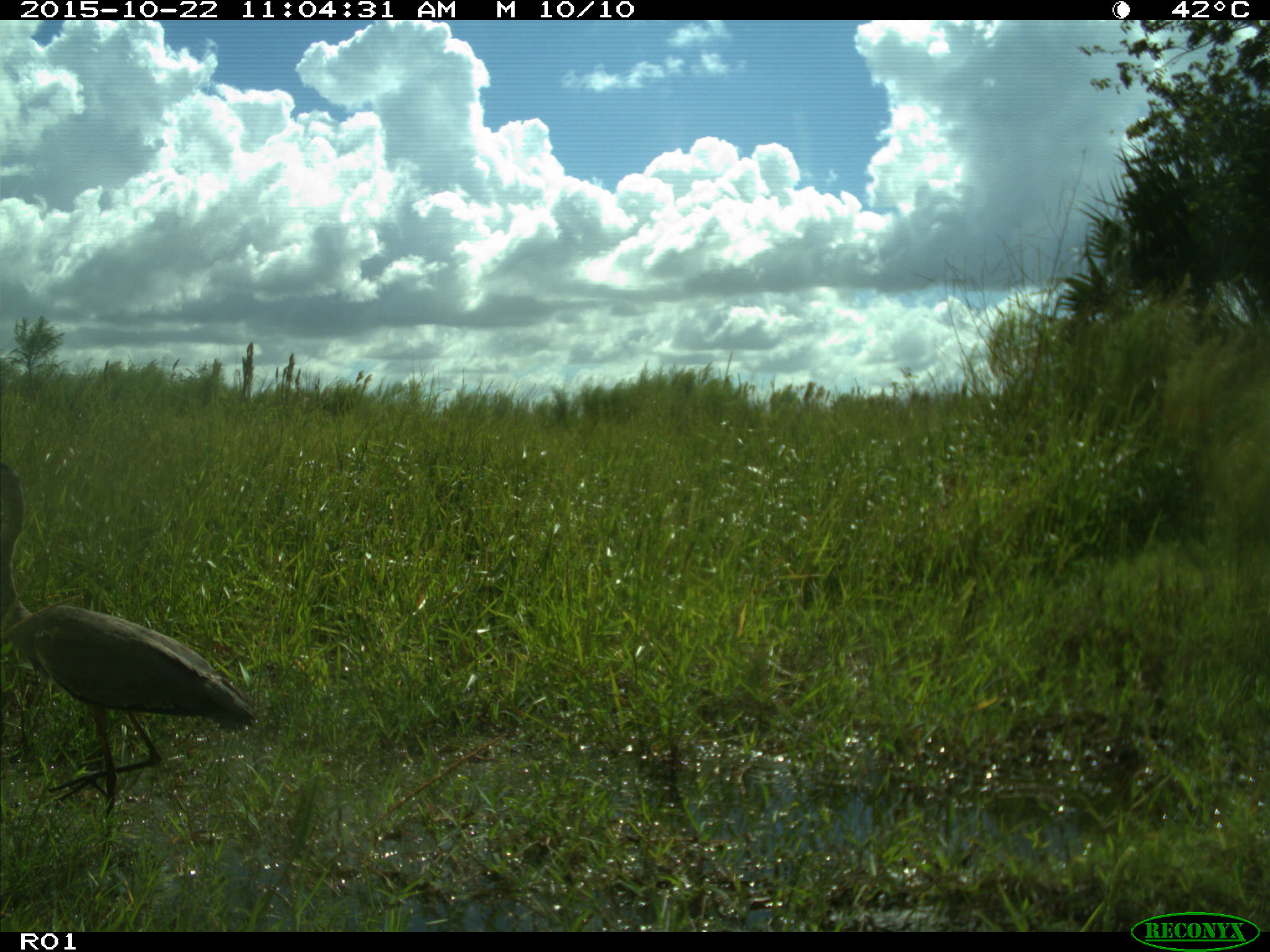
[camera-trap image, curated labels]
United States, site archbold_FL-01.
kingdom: Animalia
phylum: Chordata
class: Aves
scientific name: Aves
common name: birds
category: unidentified bird